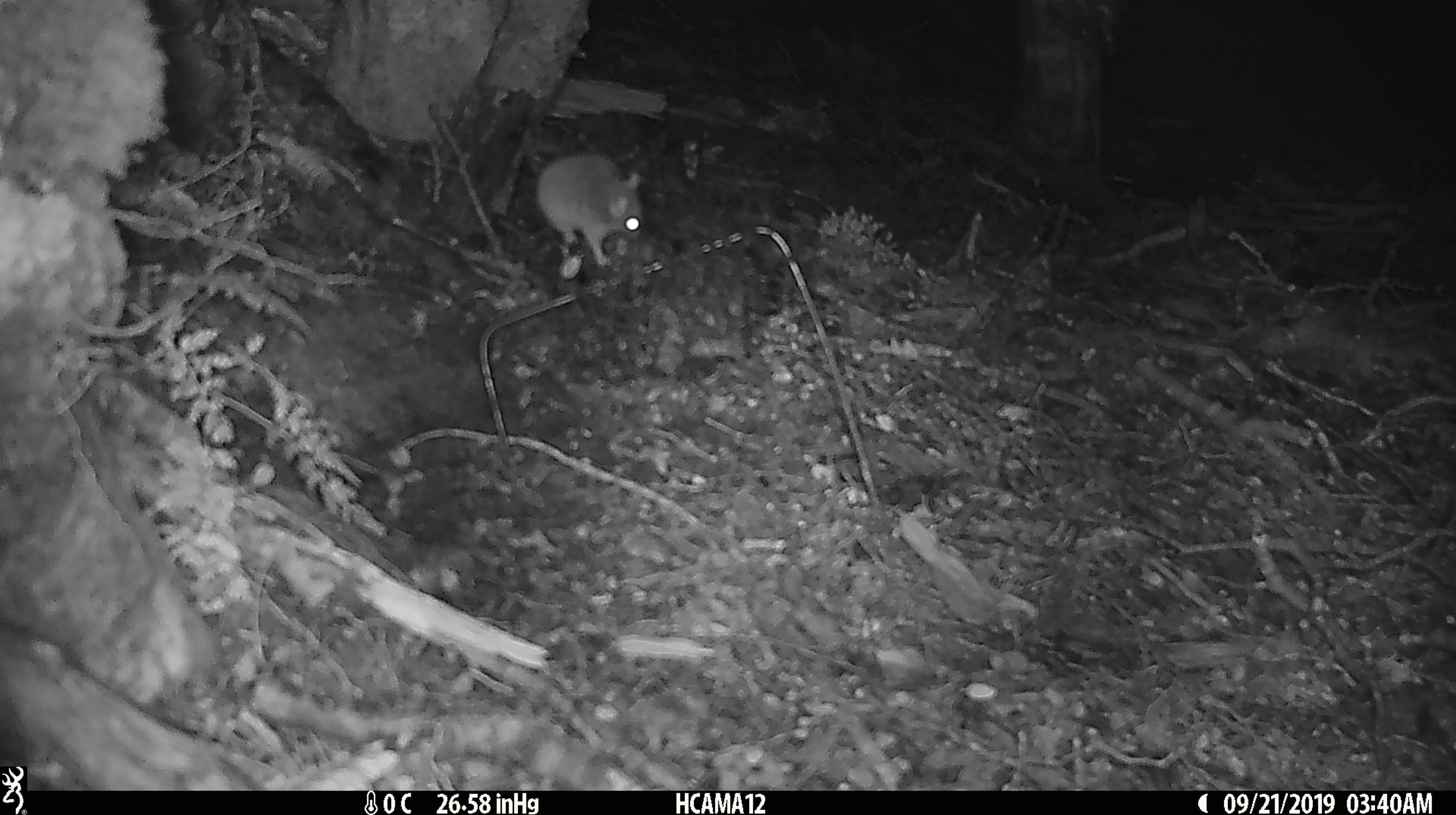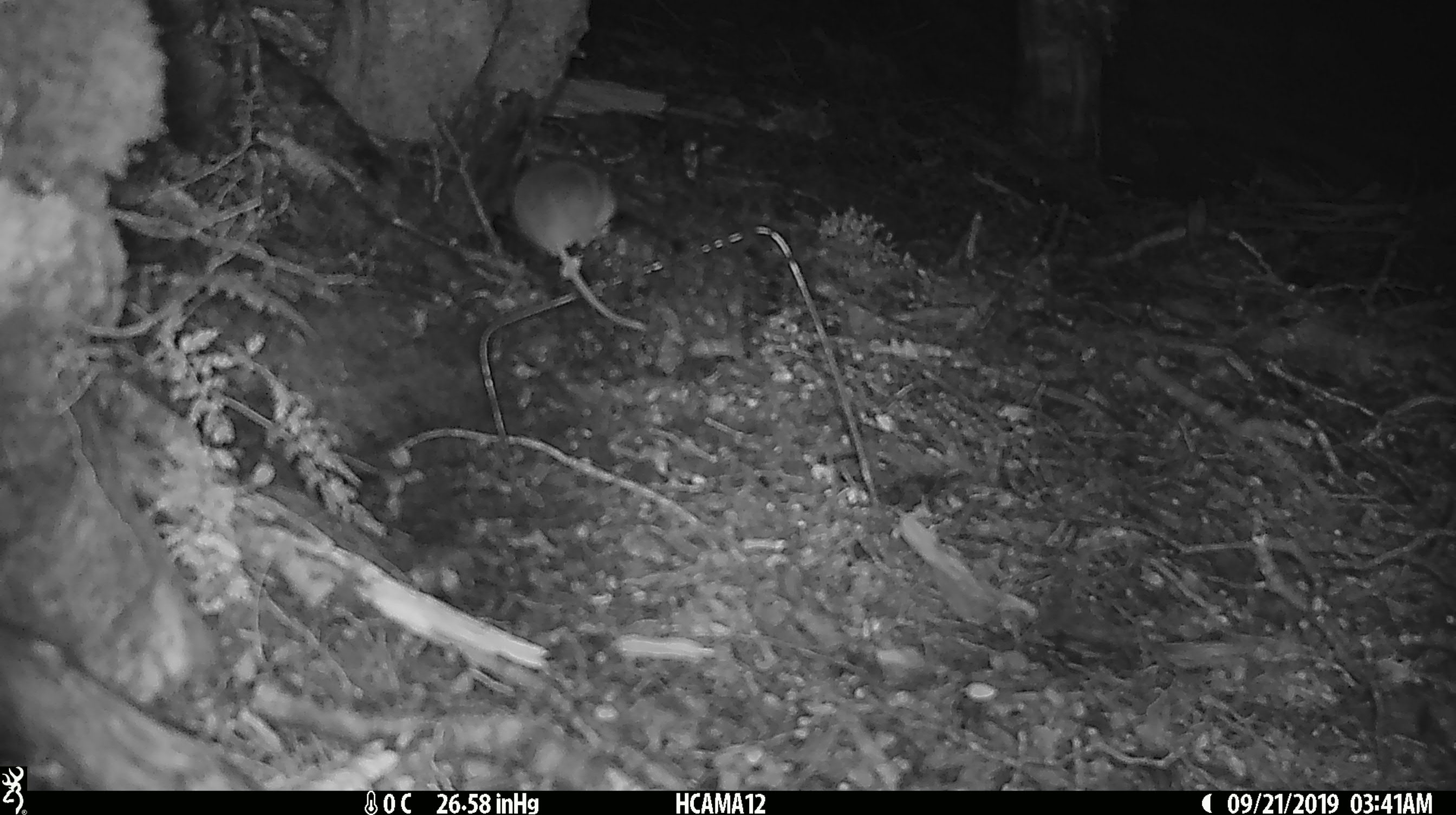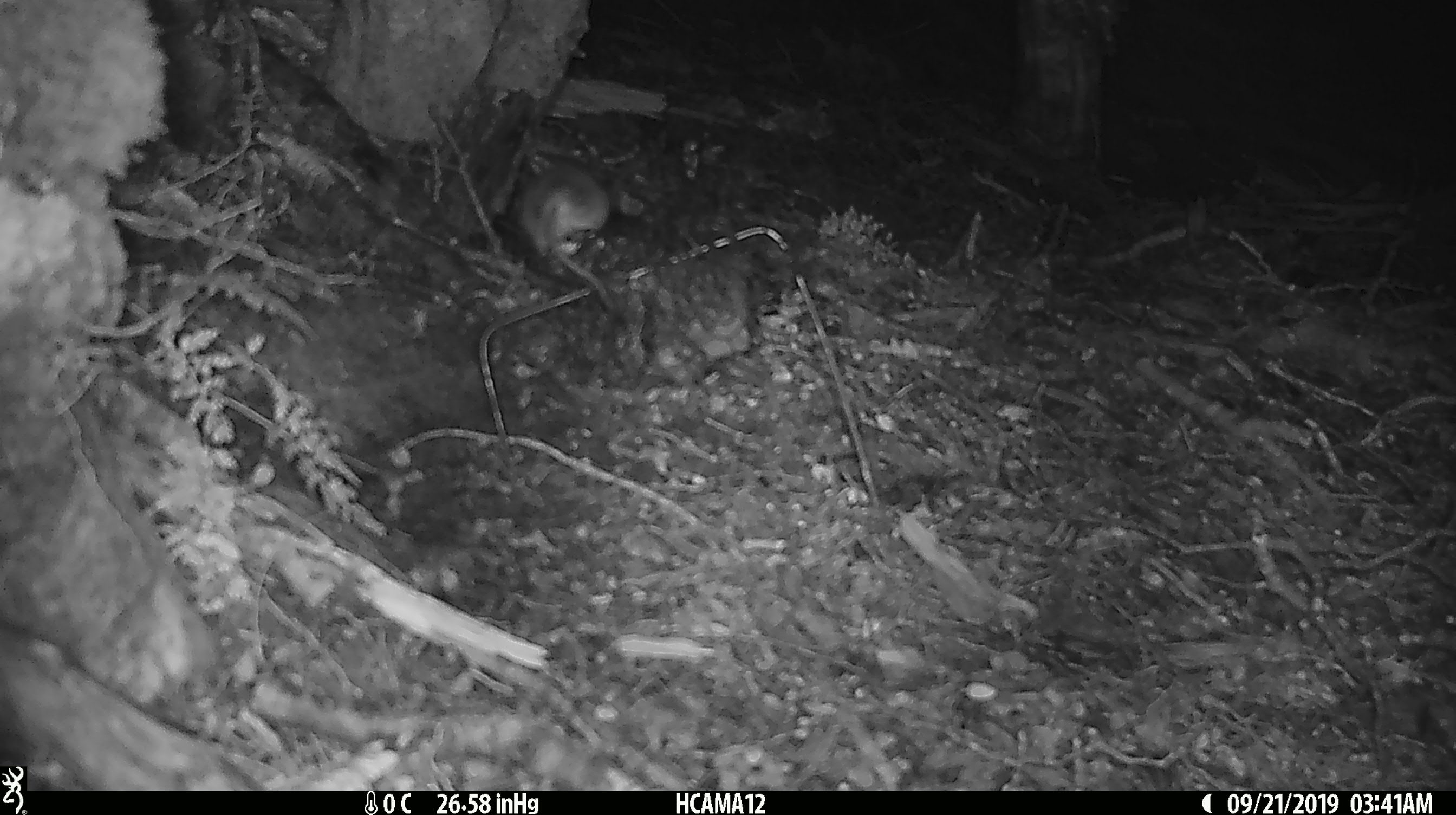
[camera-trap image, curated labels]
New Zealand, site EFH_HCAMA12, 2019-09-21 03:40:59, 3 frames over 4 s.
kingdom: Animalia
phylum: Chordata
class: Mammalia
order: Rodentia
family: Muridae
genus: Mus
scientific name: Mus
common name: mouse